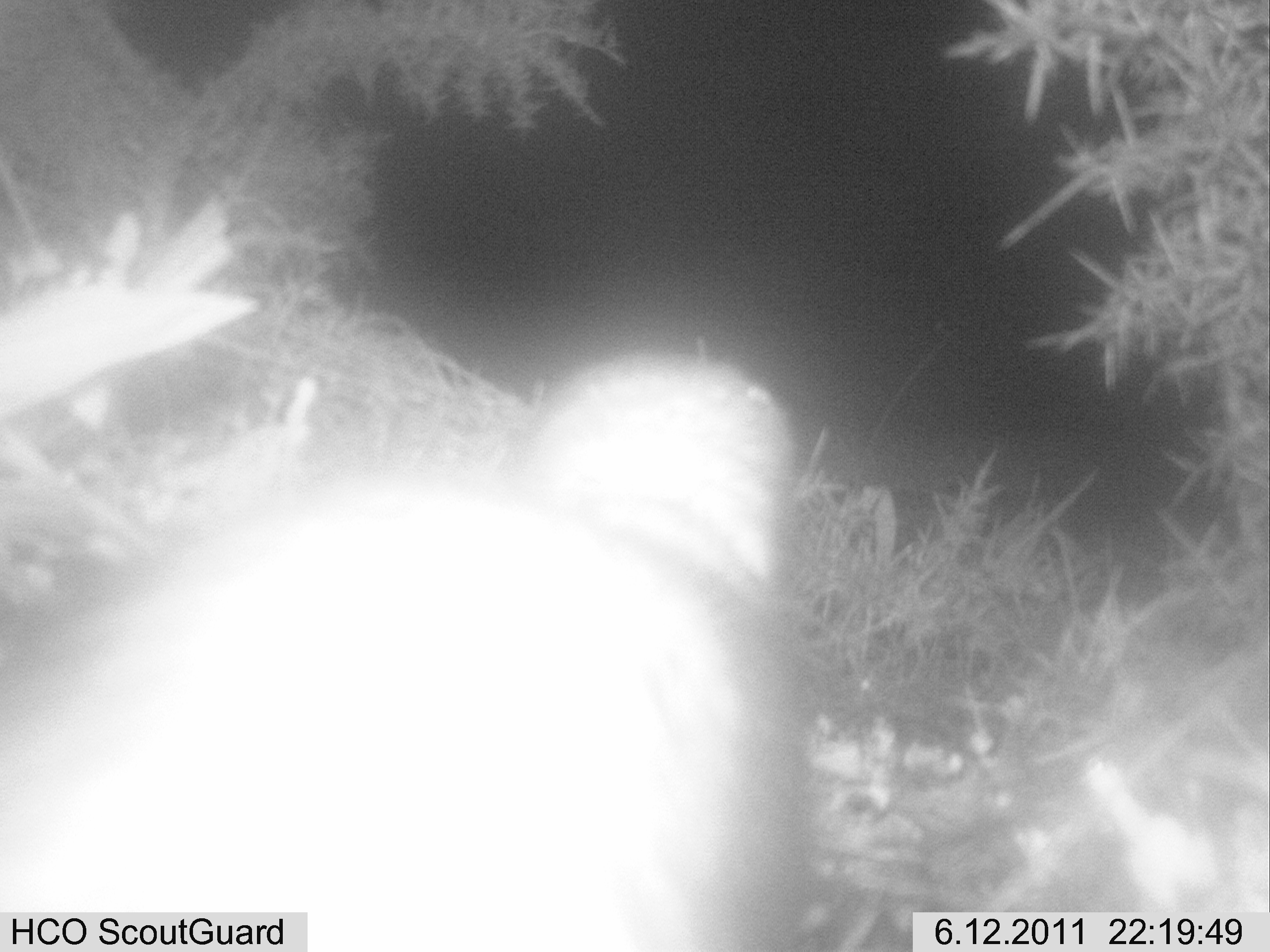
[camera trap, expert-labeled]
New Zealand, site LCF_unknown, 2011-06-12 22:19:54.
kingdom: Animalia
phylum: Chordata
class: Mammalia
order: Carnivora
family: Mustelidae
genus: Mustela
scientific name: Mustela furo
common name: ferret